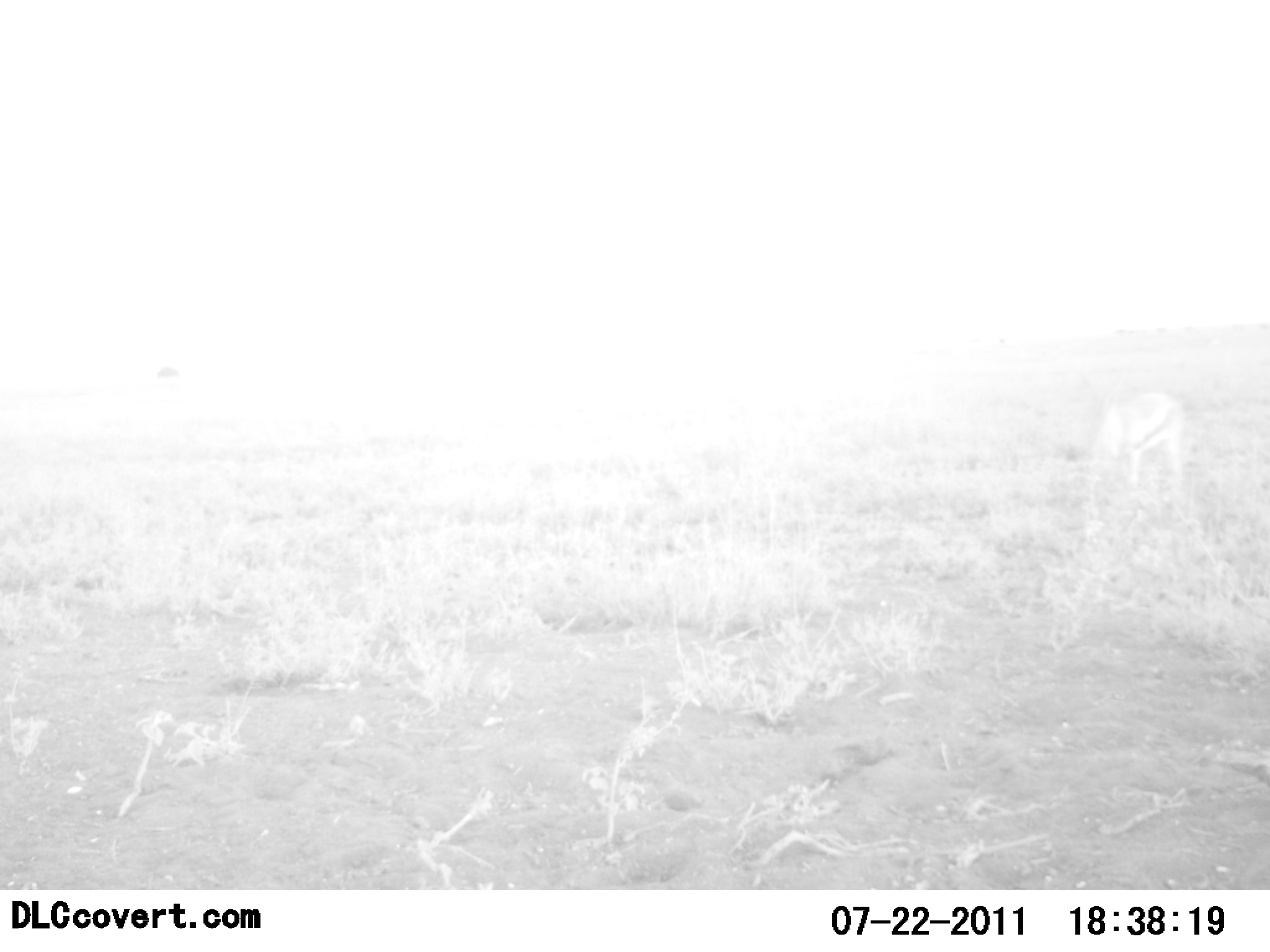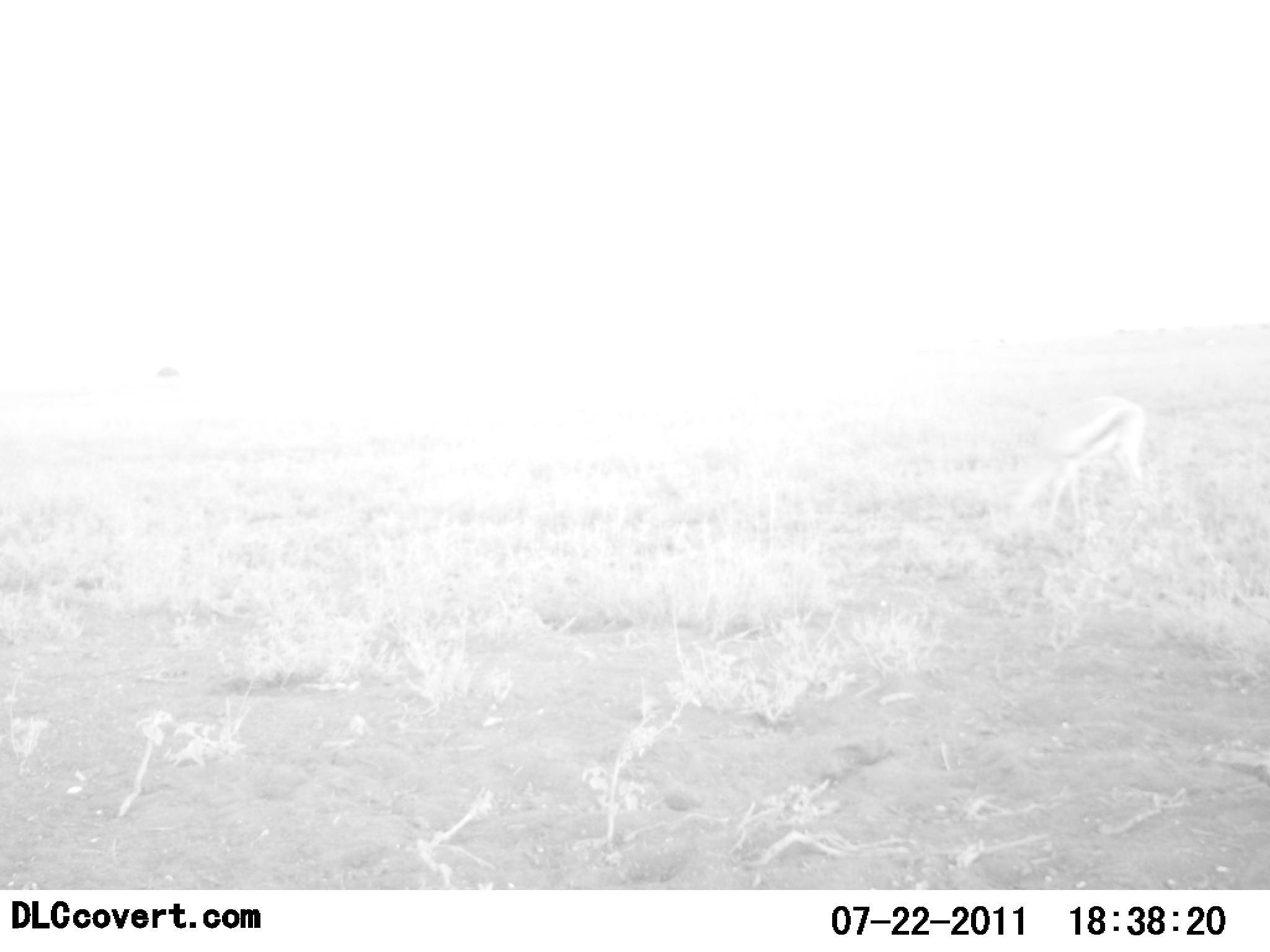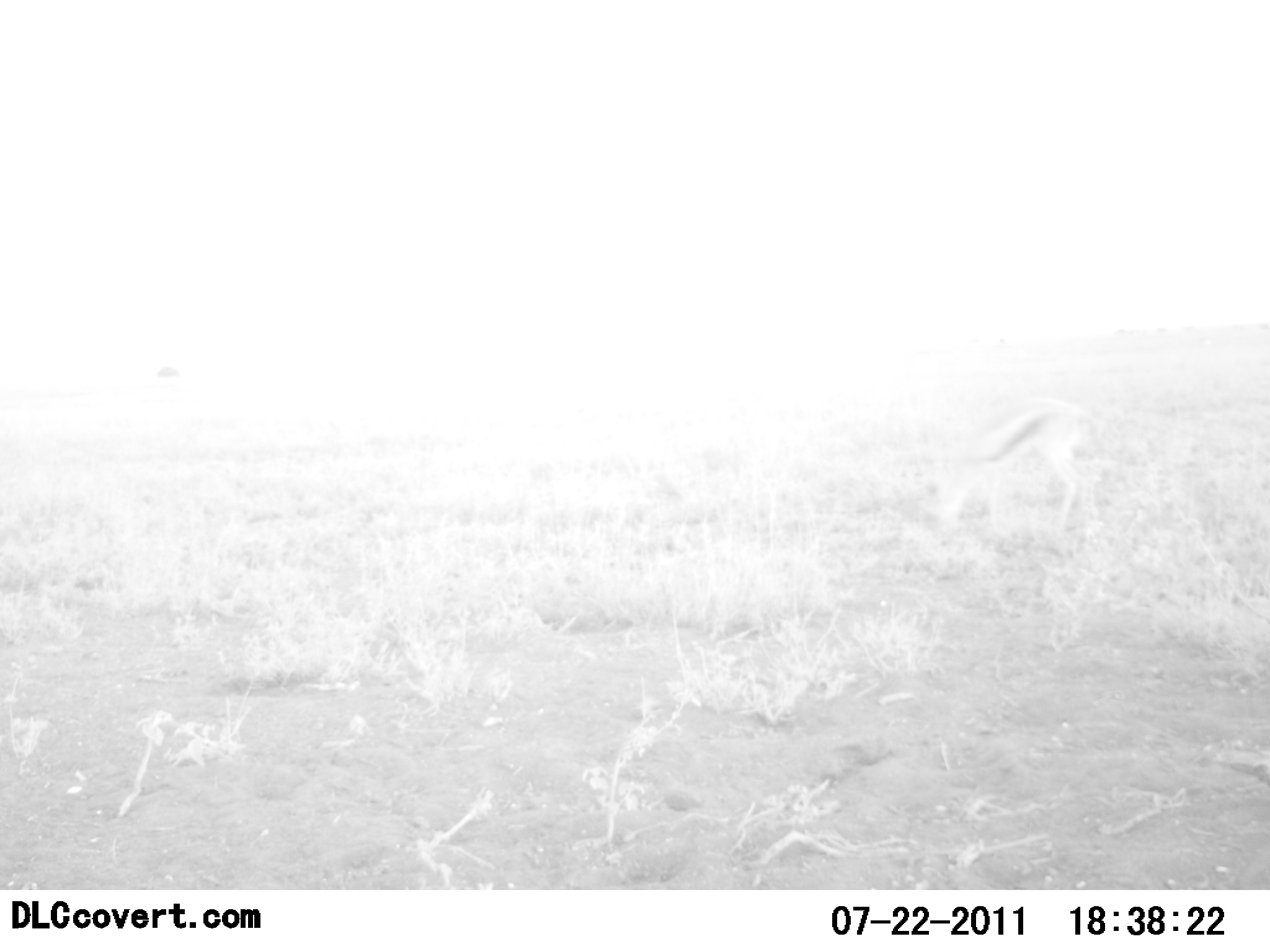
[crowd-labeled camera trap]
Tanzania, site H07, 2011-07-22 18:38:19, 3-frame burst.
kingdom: Animalia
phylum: Chordata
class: Mammalia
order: Artiodactyla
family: Bovidae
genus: Eudorcas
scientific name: Eudorcas thomsonii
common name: thomson's gazelle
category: gazellethomsons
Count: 1.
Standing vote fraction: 0%.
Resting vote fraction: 0%.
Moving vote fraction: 36%.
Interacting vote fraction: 0%.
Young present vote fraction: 0%.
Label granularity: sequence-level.